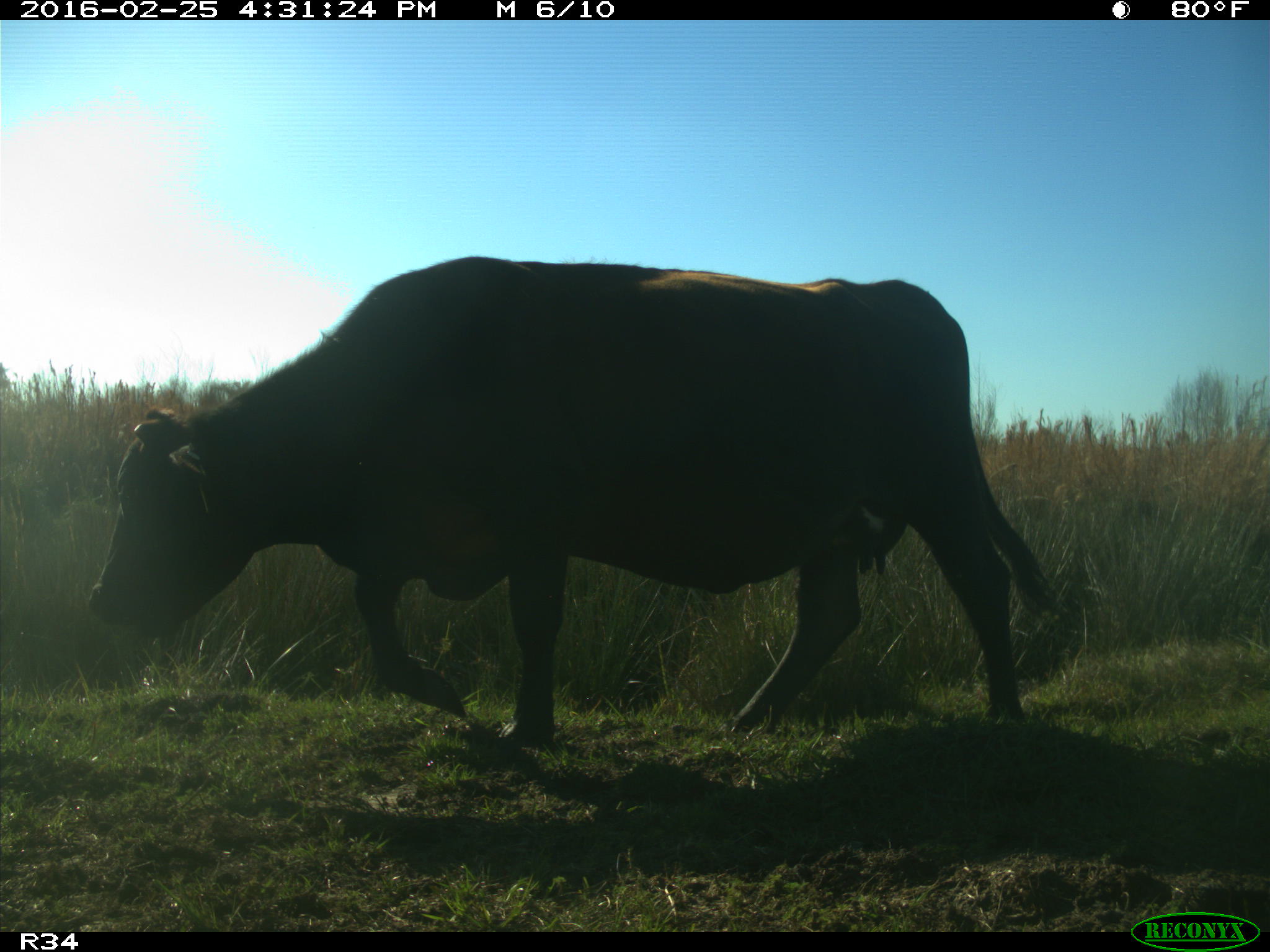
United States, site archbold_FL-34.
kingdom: Animalia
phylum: Chordata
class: Mammalia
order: Artiodactyla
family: Bovidae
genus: Bos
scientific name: Bos taurus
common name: domestic cow